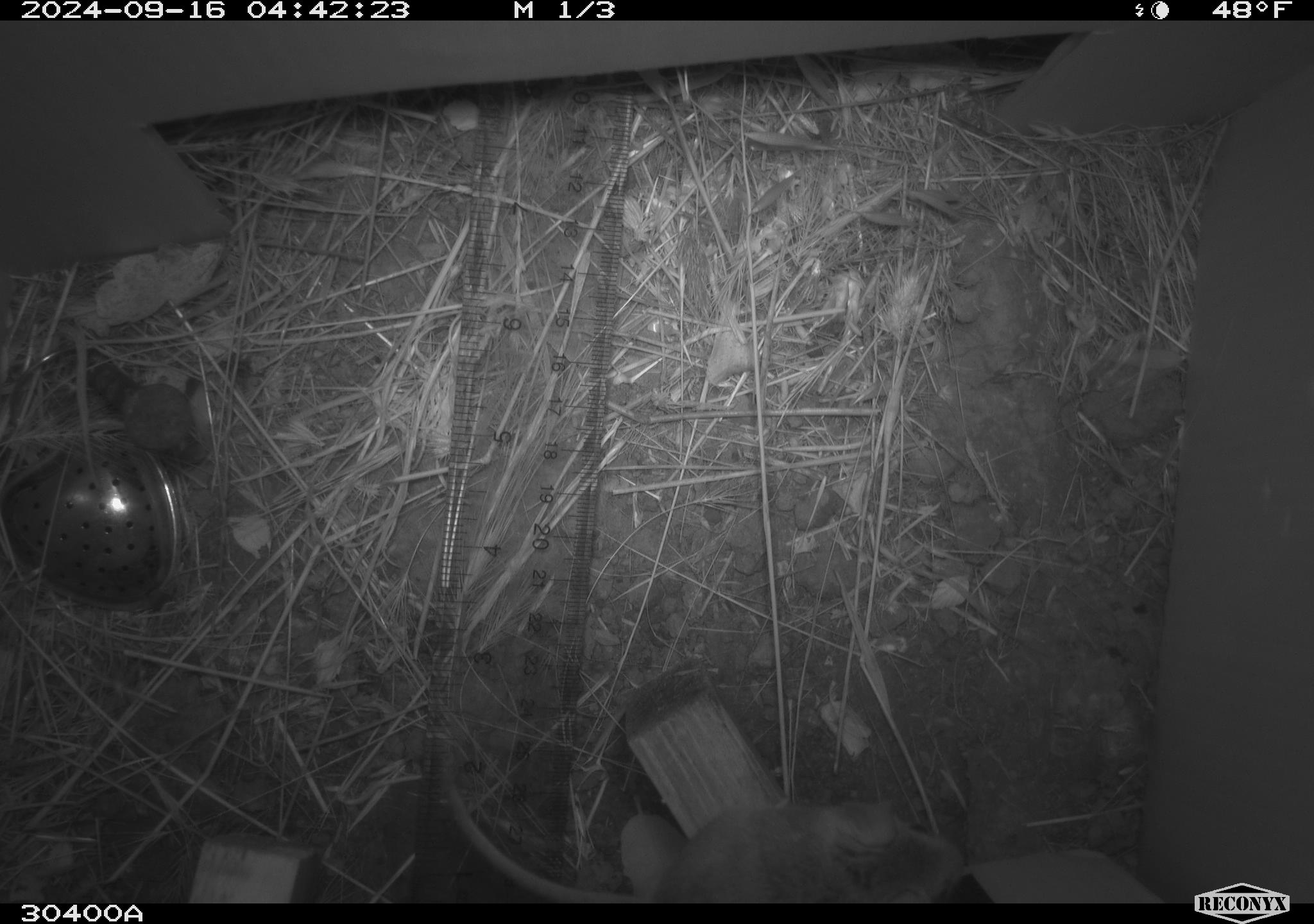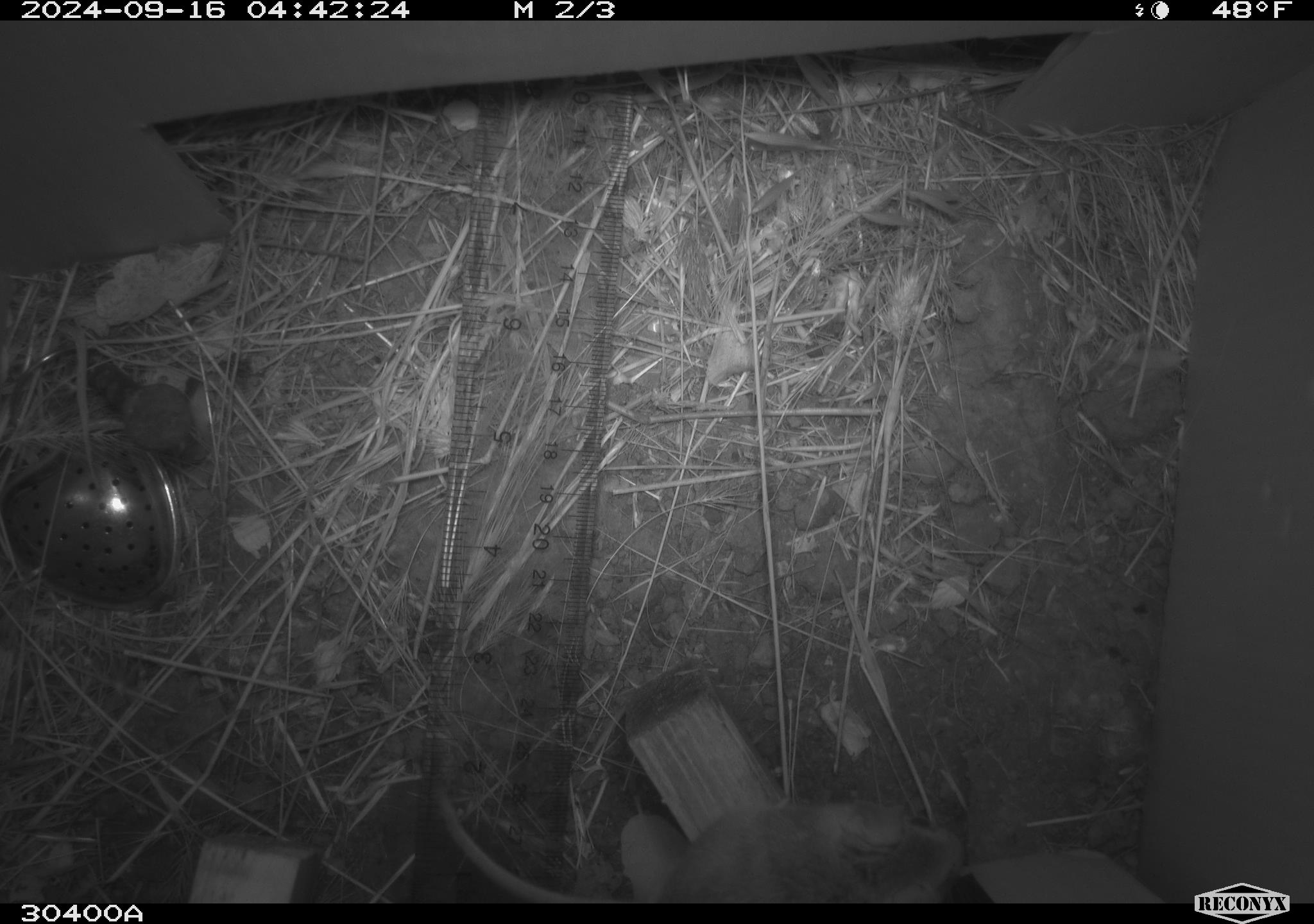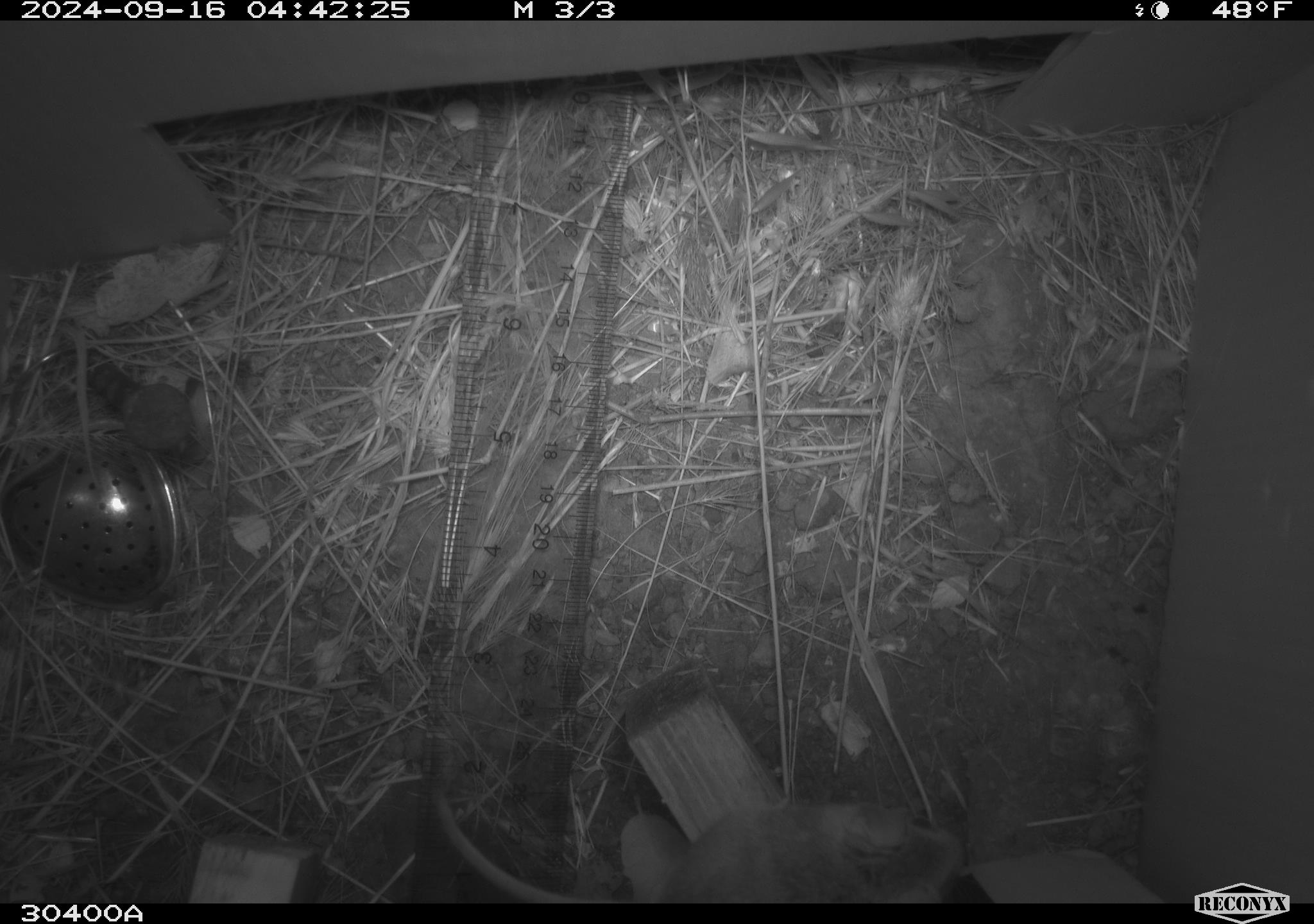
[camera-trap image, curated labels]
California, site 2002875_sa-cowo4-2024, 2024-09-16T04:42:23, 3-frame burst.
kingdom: Animalia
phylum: Chordata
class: Mammalia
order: Rodentia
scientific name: Rodentia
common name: rodent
Rodent (Rodentia).